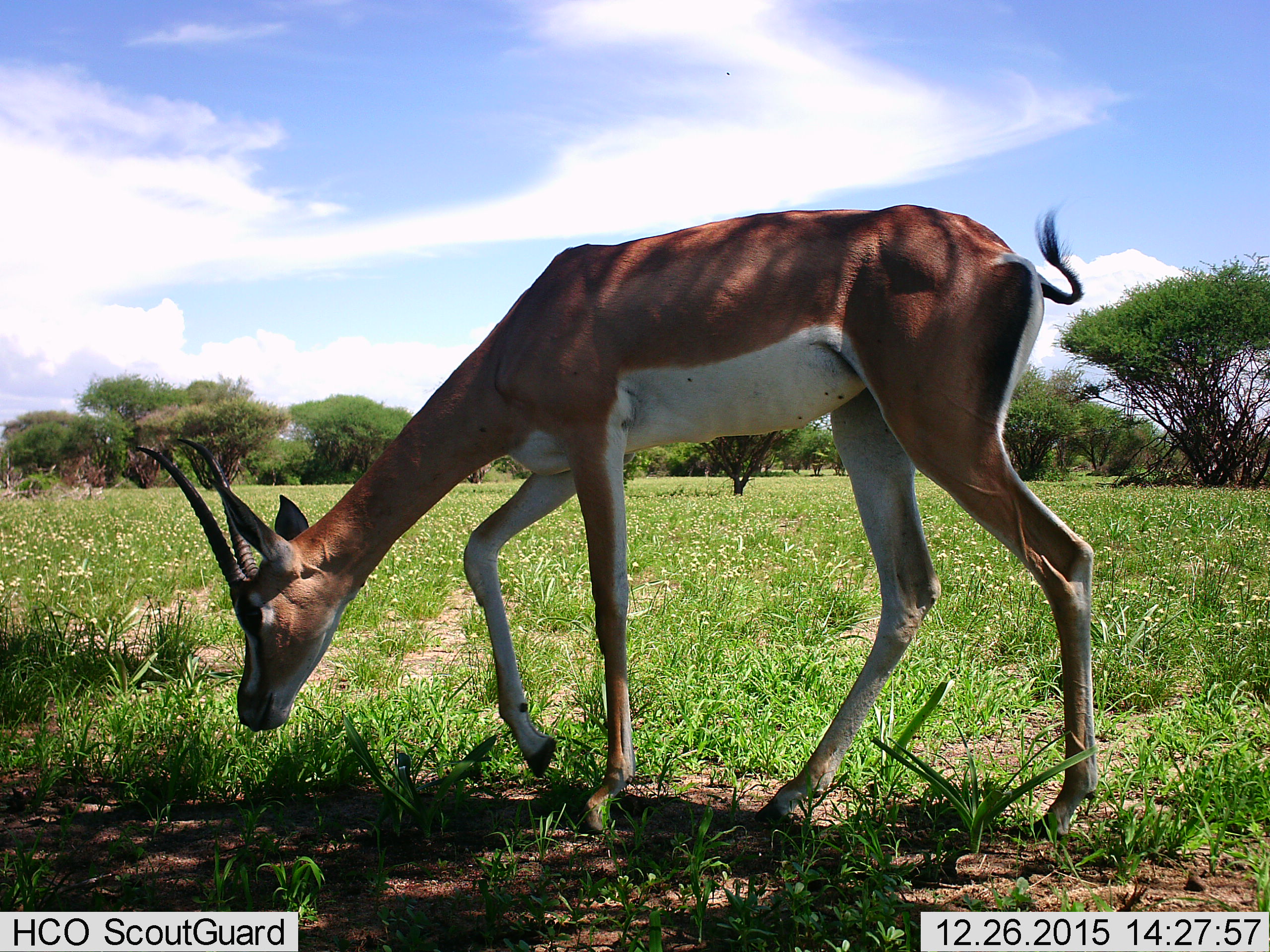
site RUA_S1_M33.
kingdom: Animalia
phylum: Chordata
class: Mammalia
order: Artiodactyla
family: Bovidae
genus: Nanger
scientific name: Nanger granti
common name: grant's gazelle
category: gazellegrants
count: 1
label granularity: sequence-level